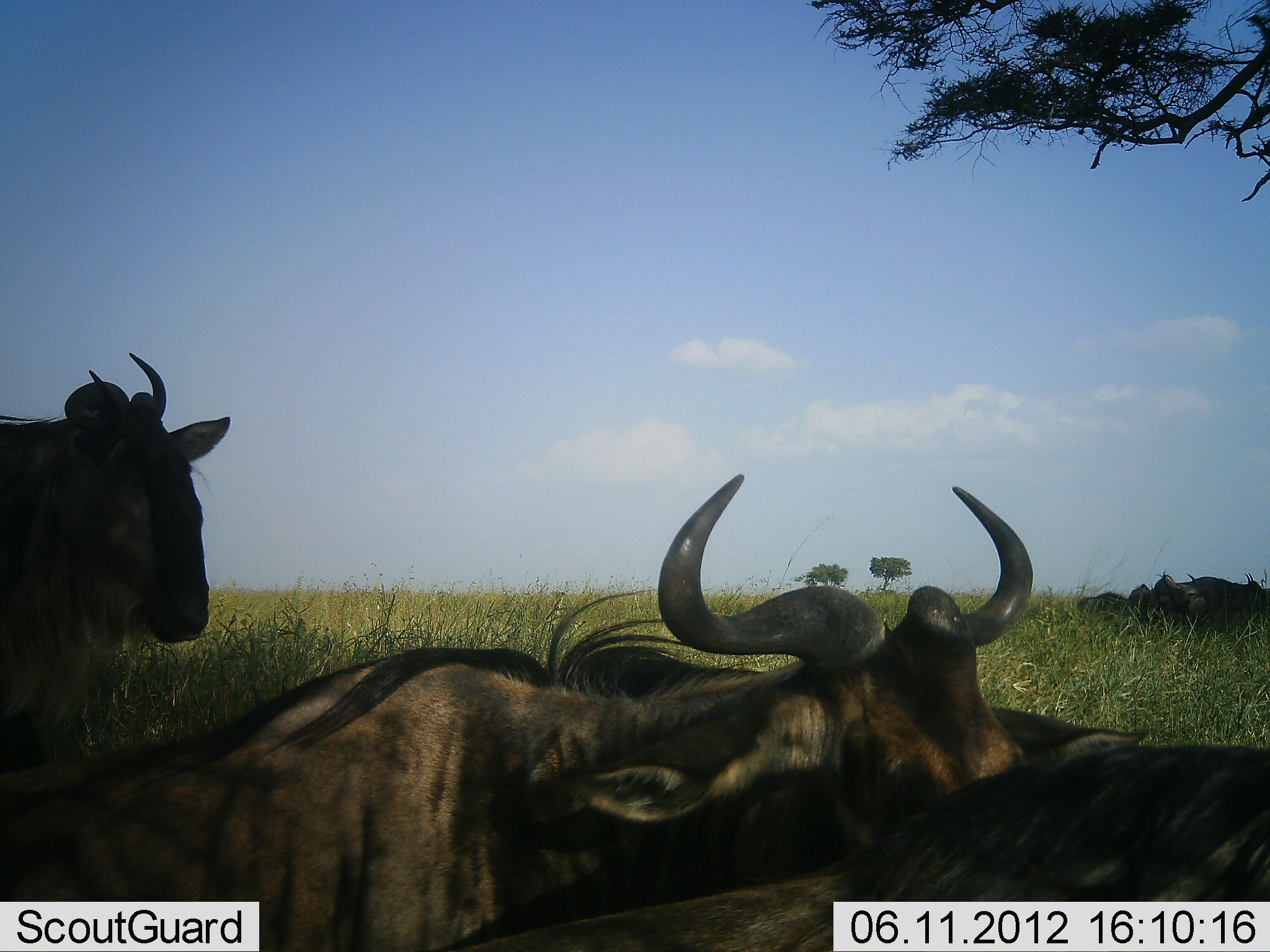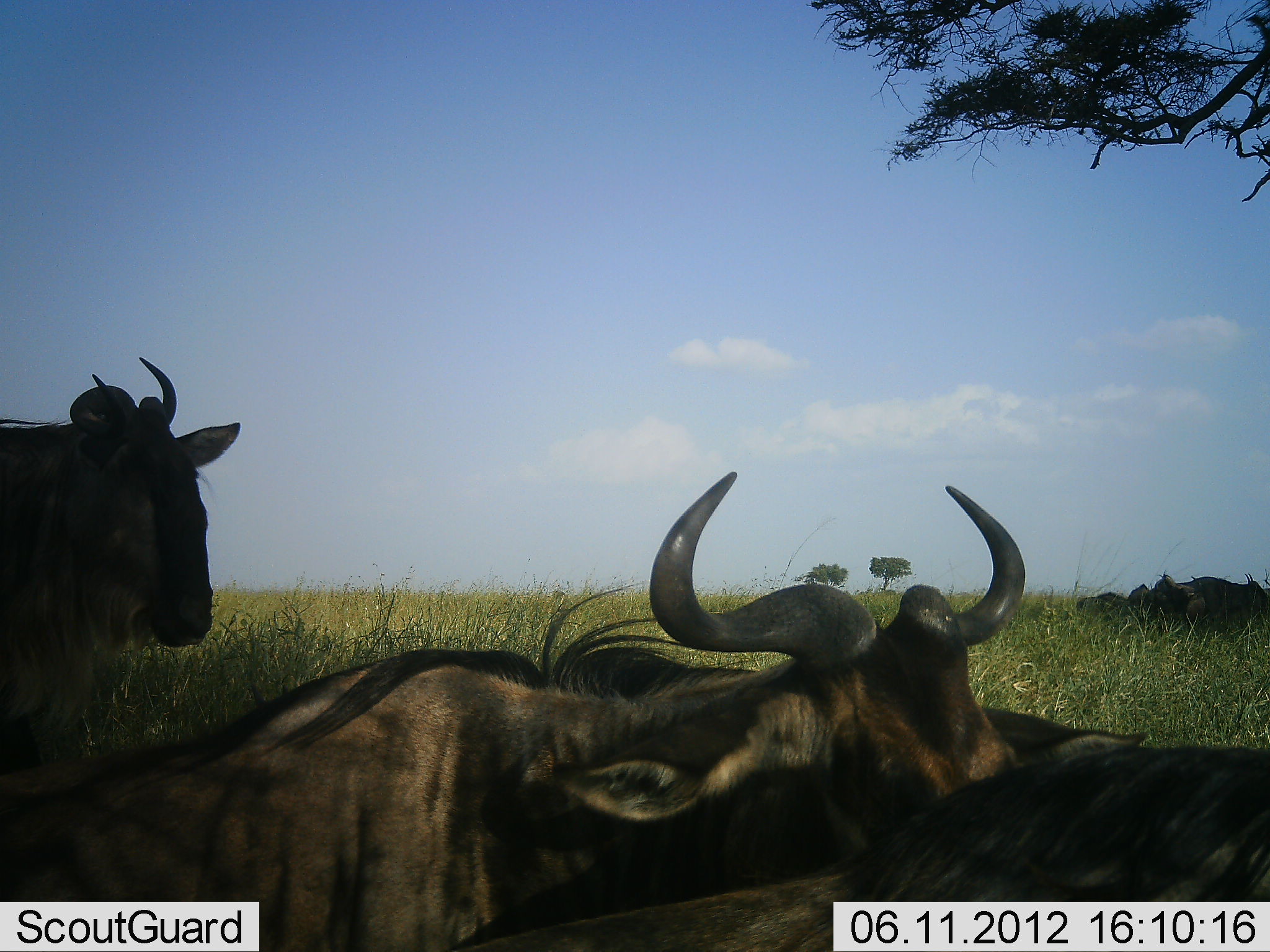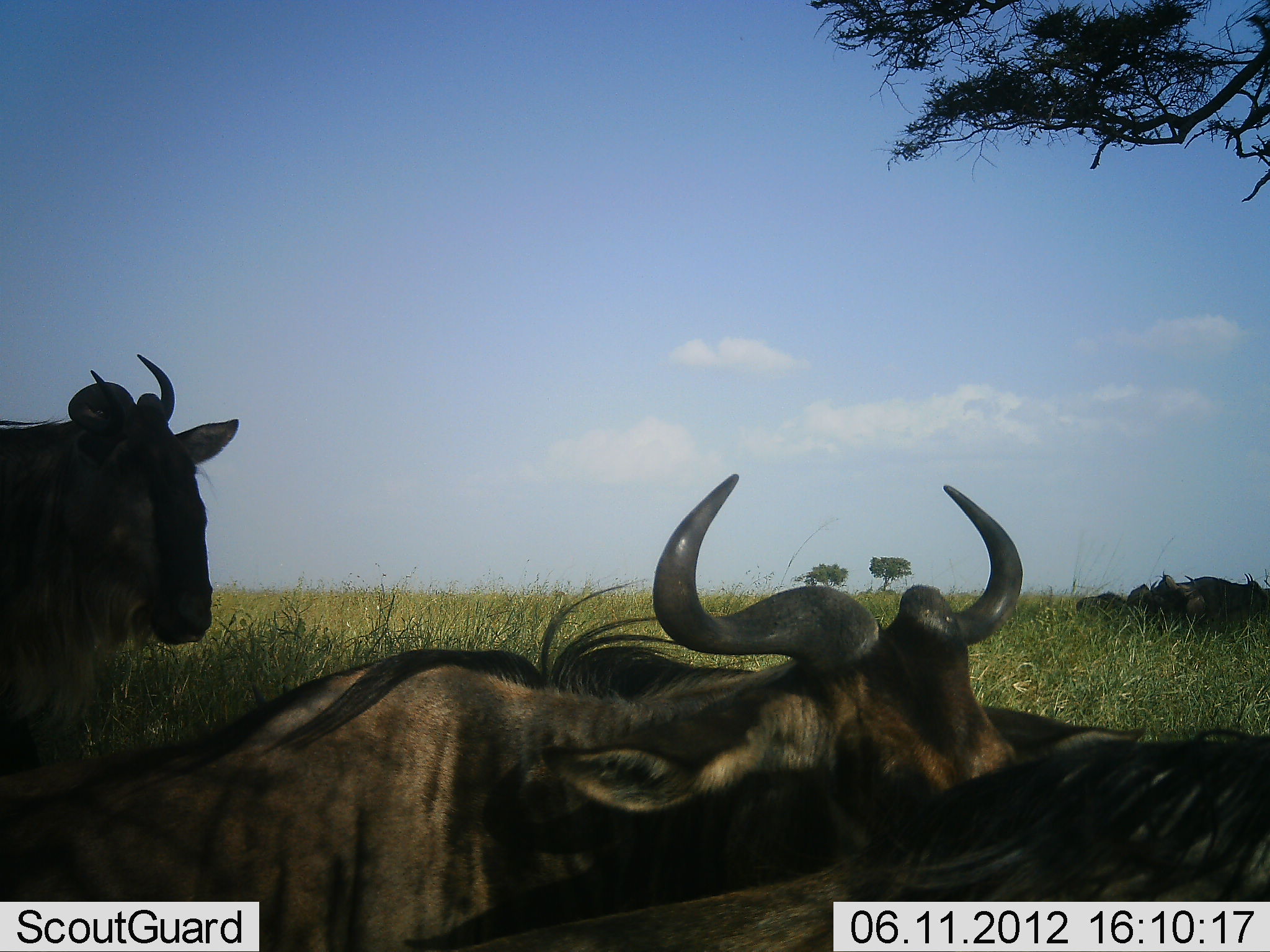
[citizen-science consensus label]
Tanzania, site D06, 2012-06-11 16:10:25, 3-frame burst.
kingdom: Animalia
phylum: Chordata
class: Mammalia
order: Artiodactyla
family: Bovidae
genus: Connochaetes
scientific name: Connochaetes taurinus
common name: blue wildebeest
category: wildebeest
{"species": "wildebeest (blue wildebeest) (Connochaetes taurinus)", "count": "5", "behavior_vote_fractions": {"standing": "20%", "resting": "90%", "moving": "0%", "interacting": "0%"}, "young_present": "0%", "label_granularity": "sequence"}